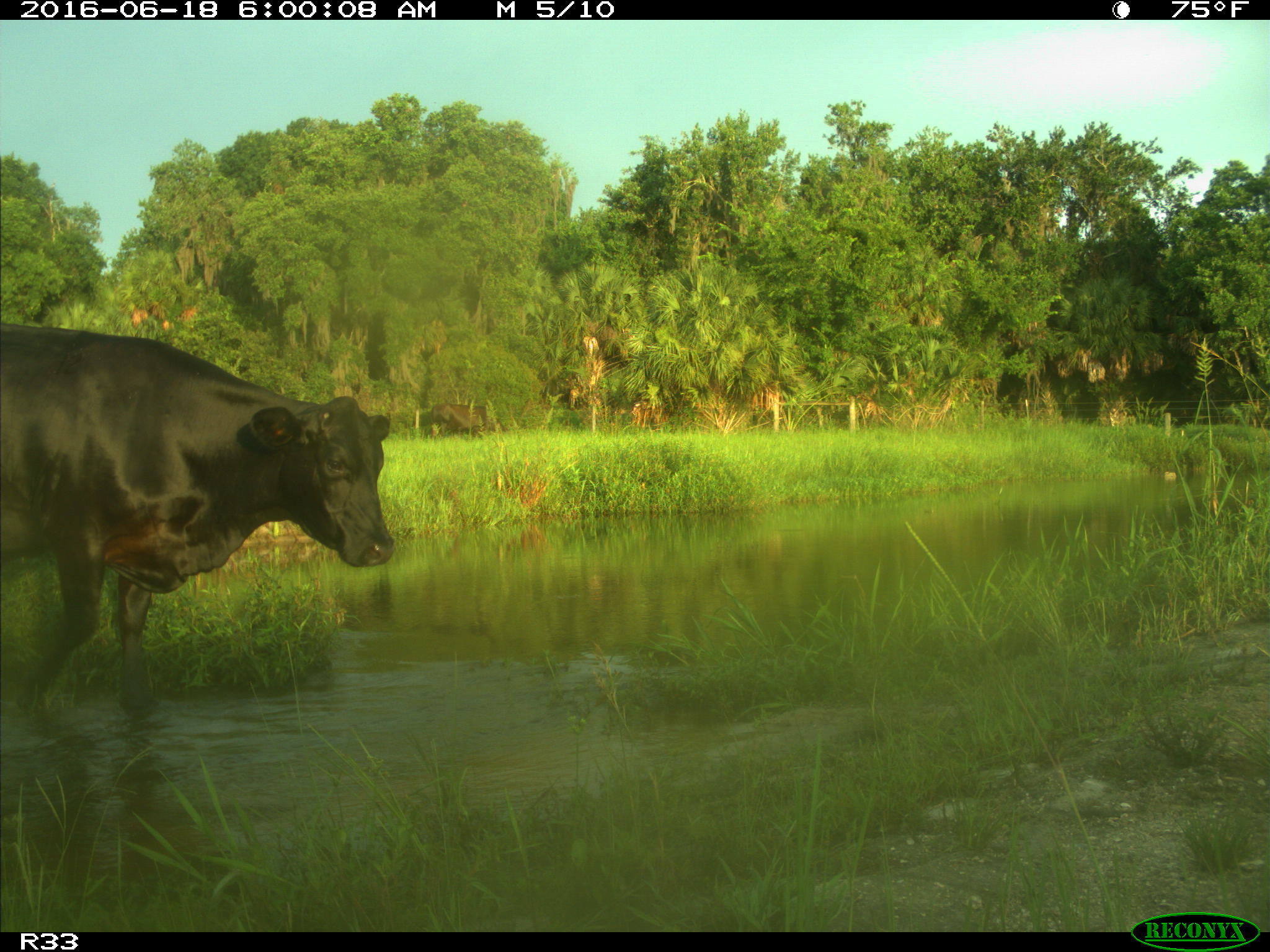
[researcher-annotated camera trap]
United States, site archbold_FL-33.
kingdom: Animalia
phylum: Chordata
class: Mammalia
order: Artiodactyla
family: Bovidae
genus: Bos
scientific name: Bos taurus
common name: domestic cow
Bos taurus (domestic cow).